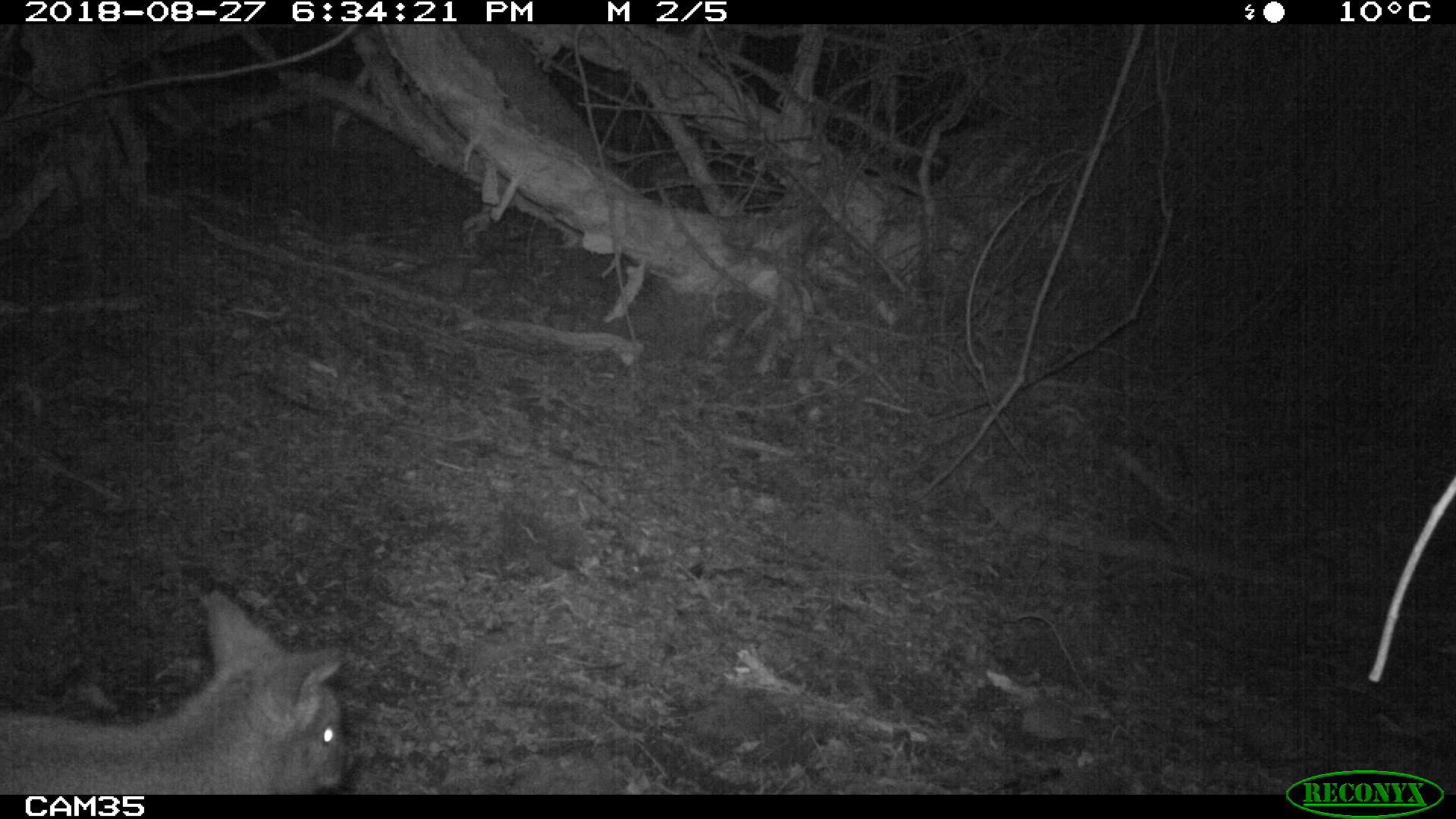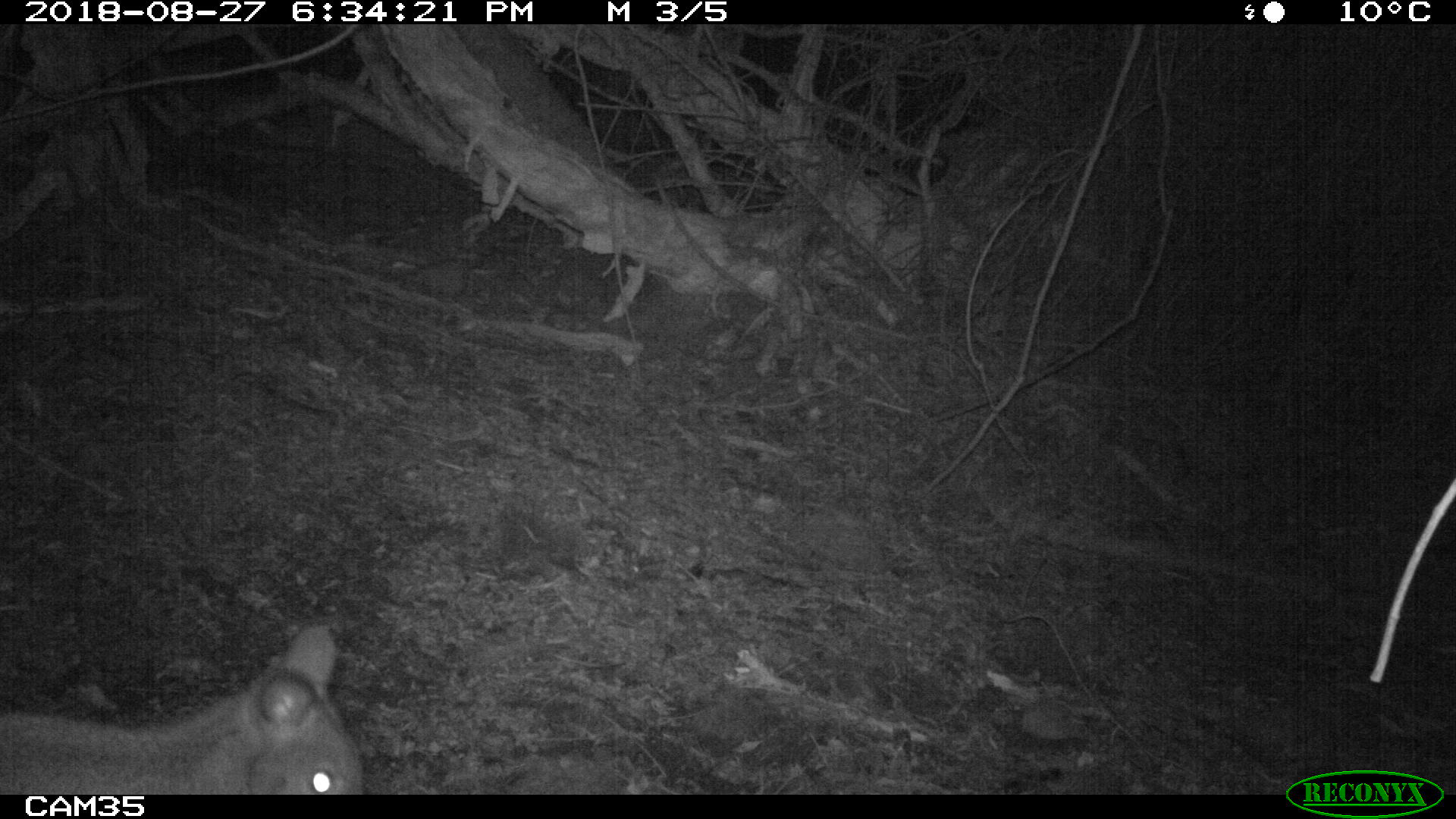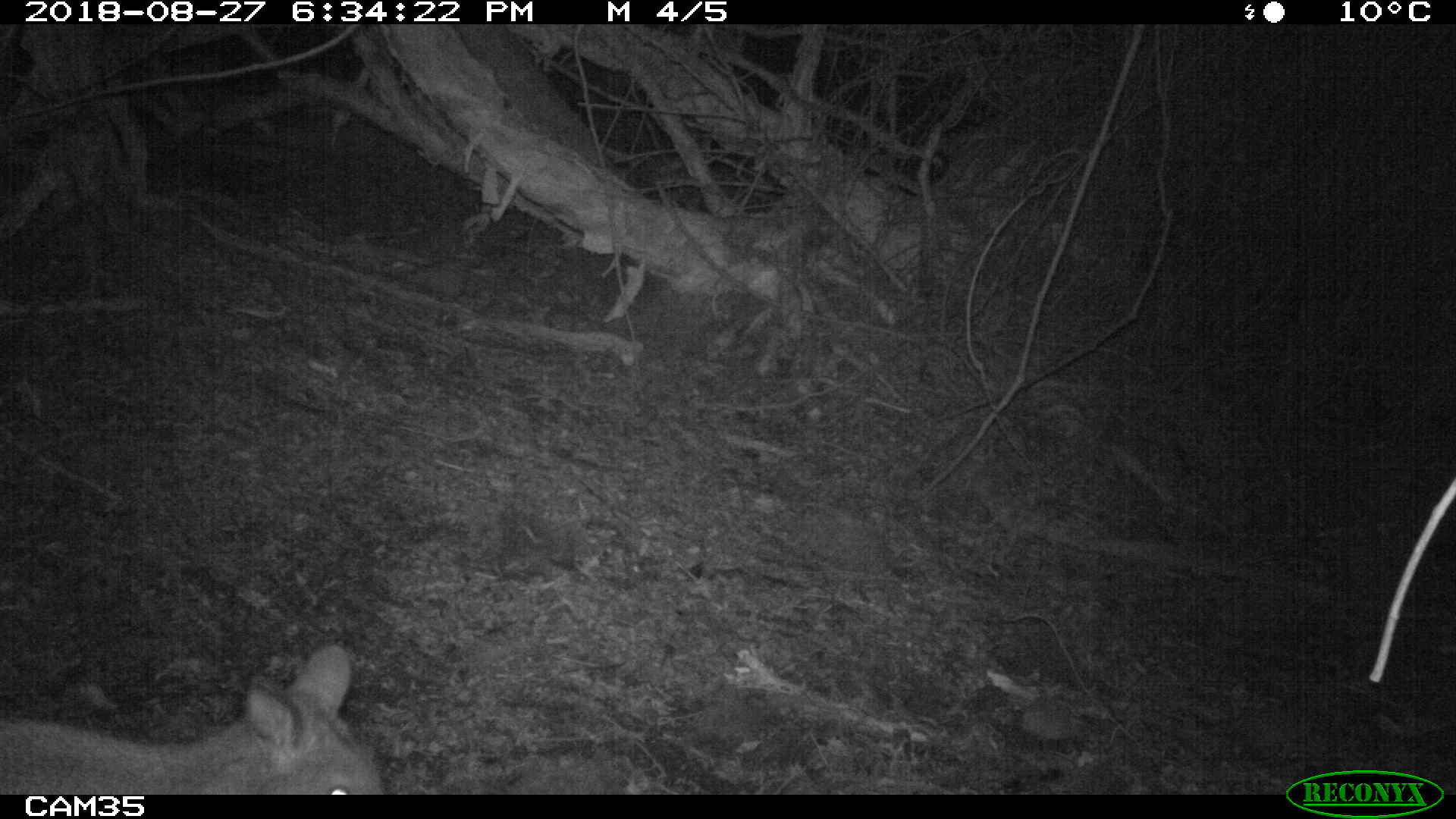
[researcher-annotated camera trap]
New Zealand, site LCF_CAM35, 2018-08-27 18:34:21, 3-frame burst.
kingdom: Animalia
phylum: Chordata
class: Mammalia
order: Diprotodontia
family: Macropodidae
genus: Notamacropus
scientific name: Notamacropus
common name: wallaby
Wallaby (Notamacropus).